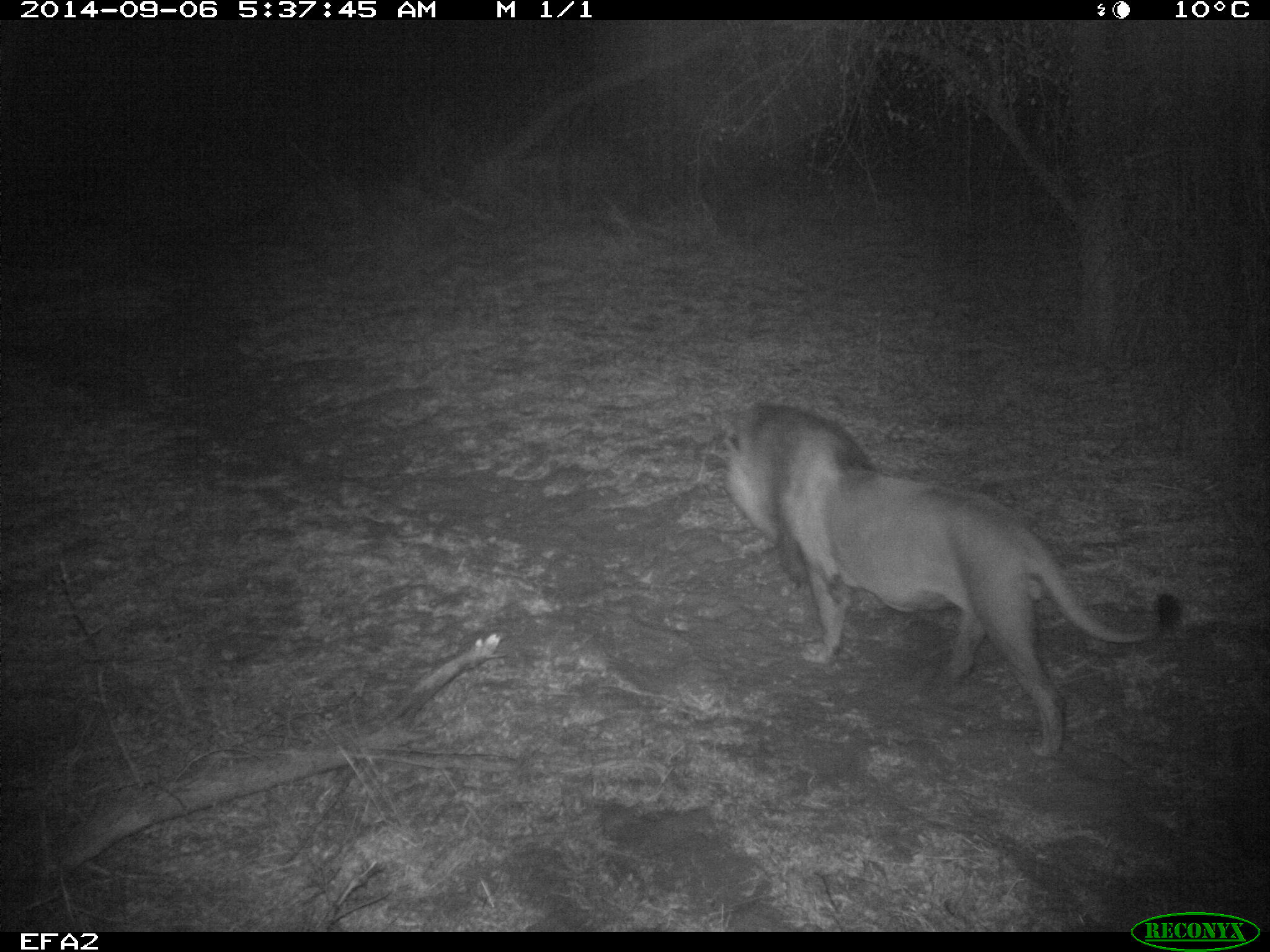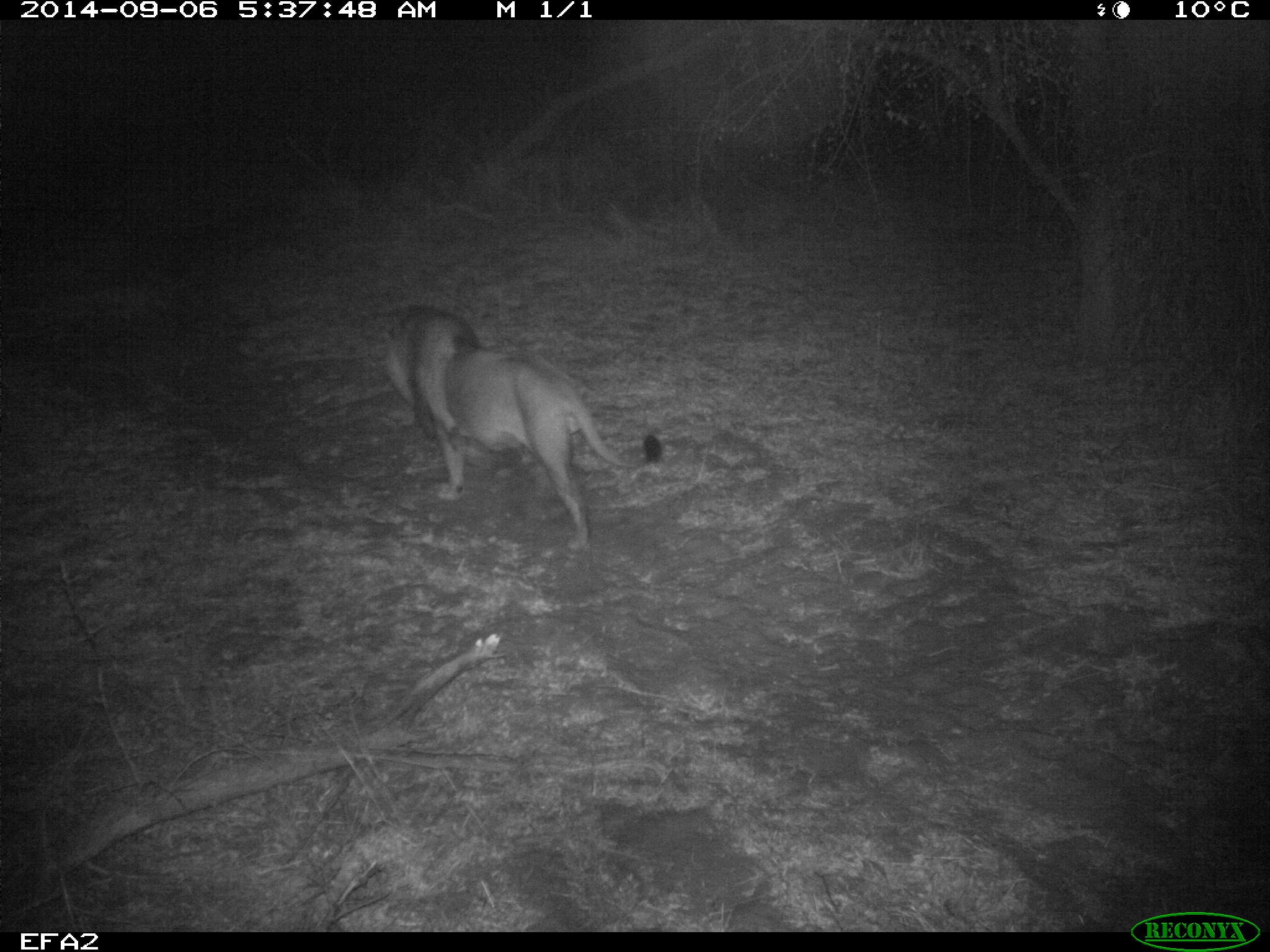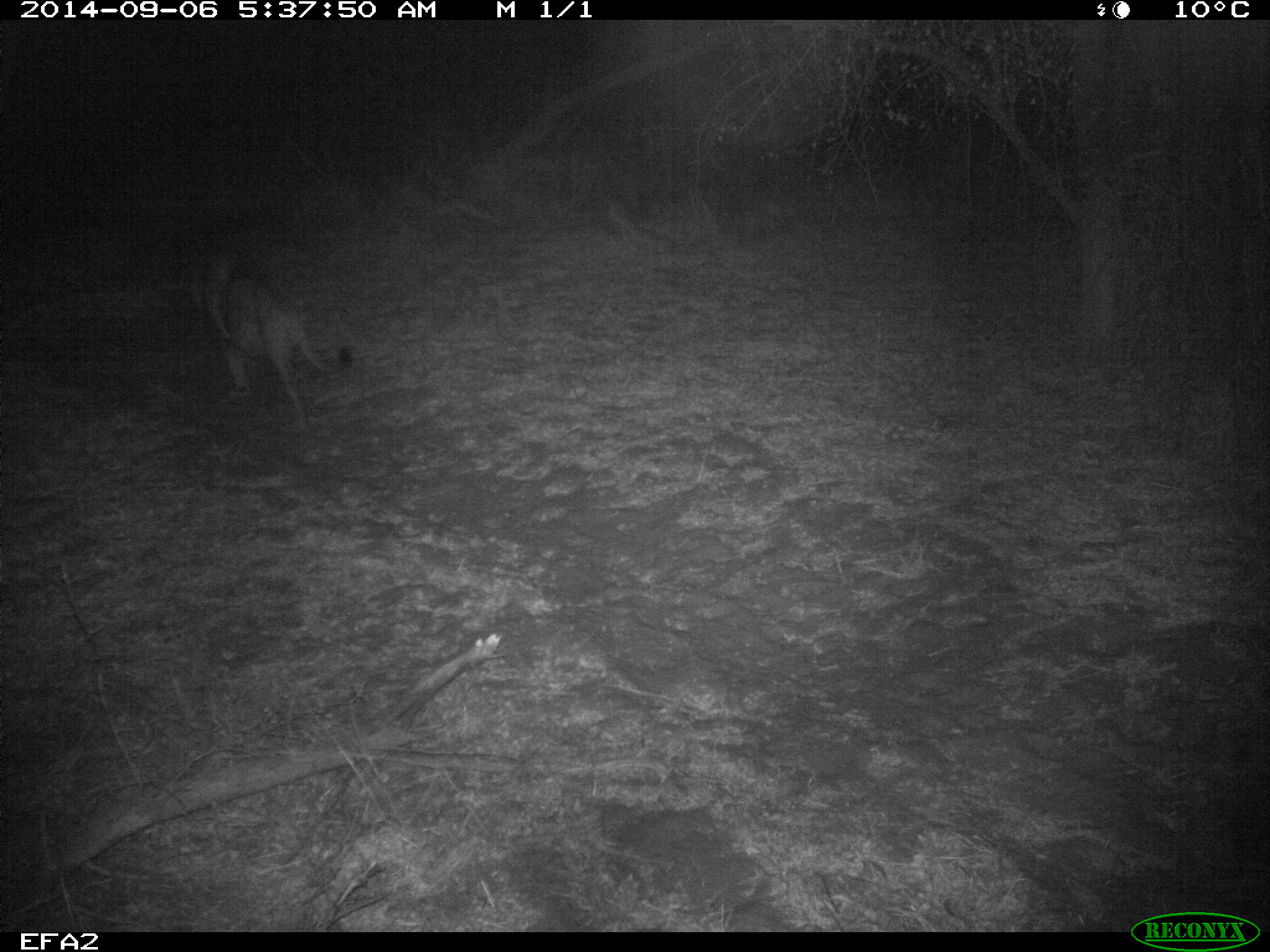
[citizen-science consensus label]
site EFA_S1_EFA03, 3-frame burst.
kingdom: Animalia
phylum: Chordata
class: Mammalia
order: Carnivora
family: Felidae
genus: Panthera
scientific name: Panthera leo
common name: lion male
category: lionmale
Lionmale (lion male) (Panthera leo), count 1. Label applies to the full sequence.